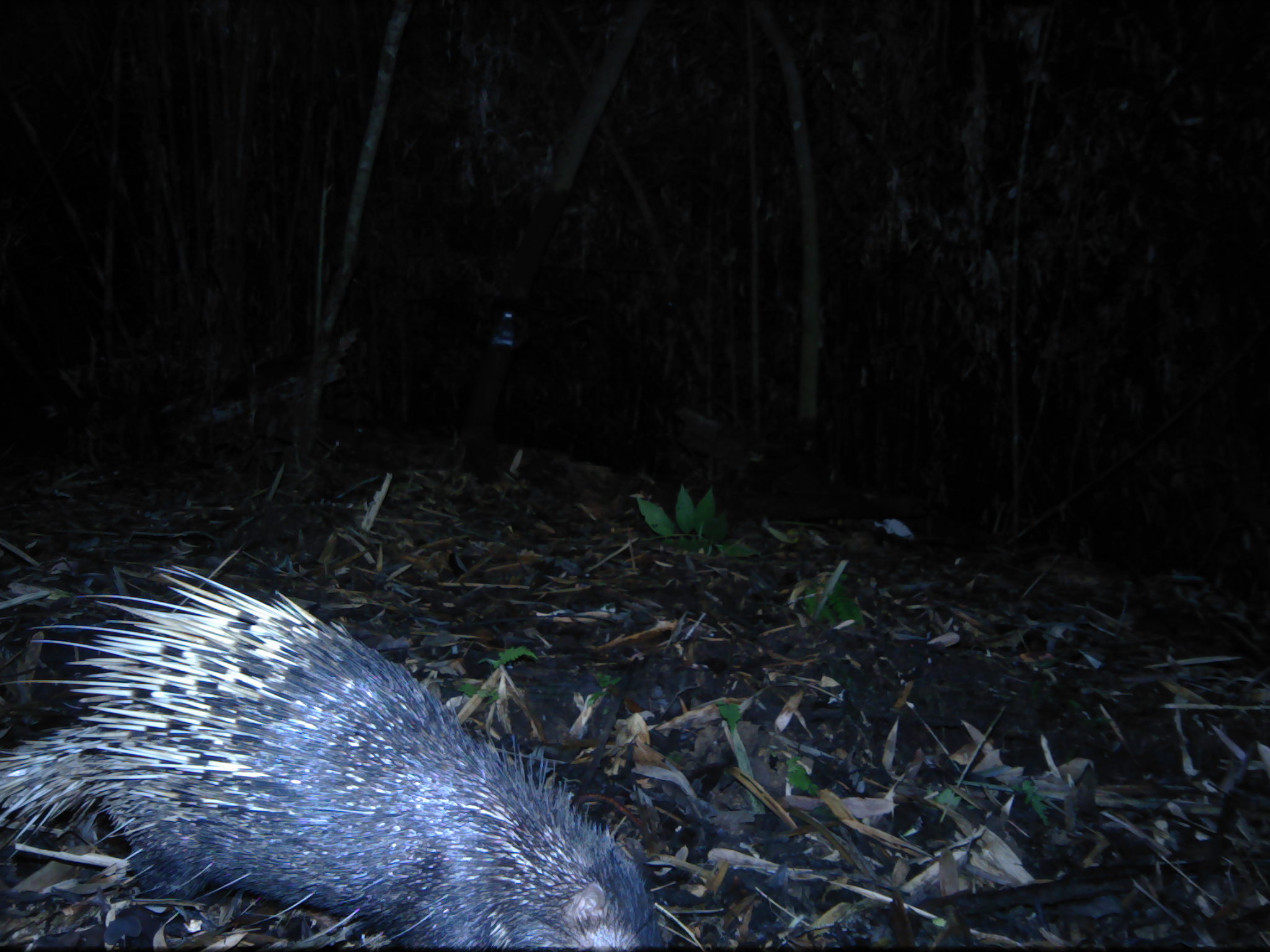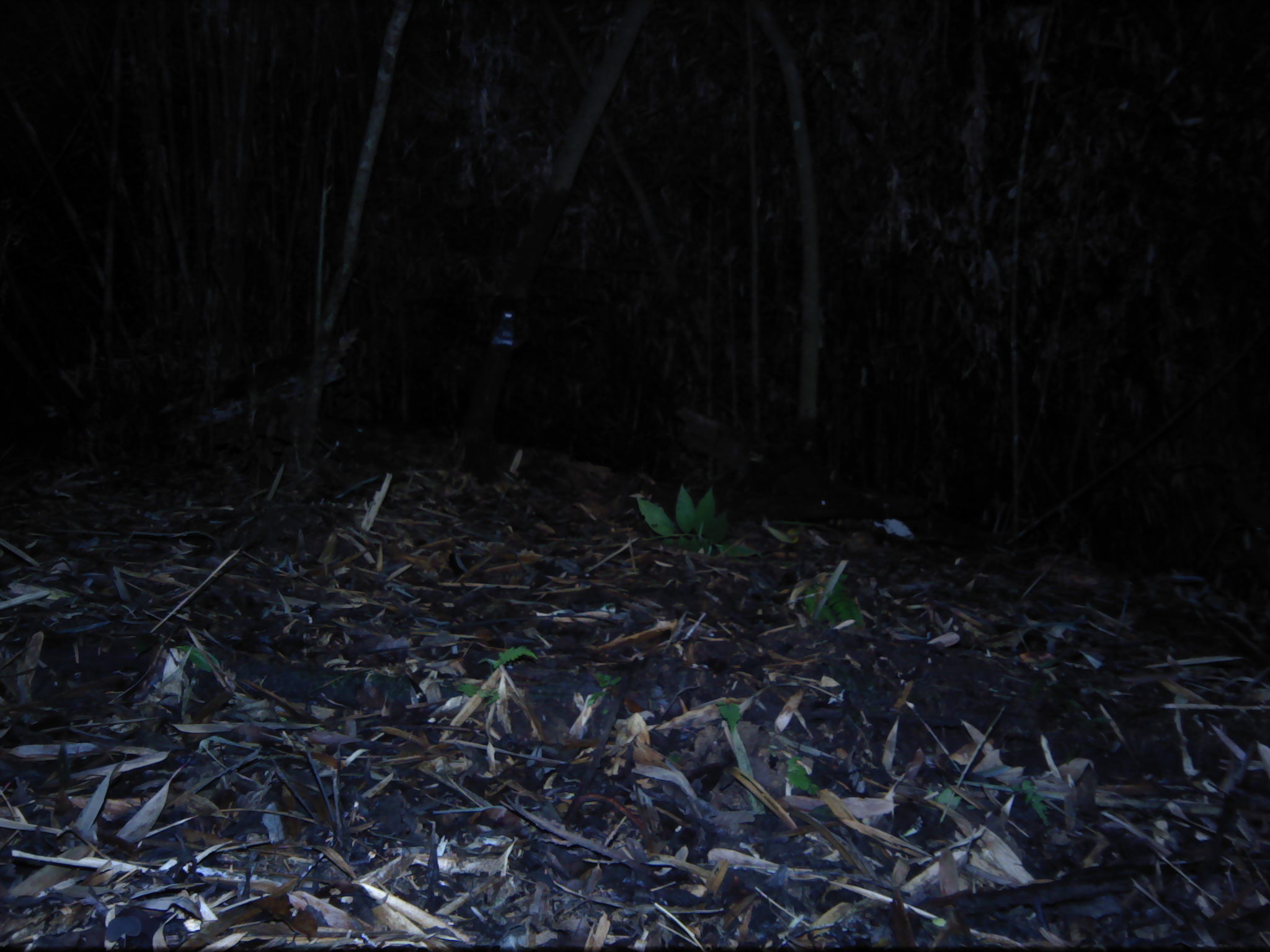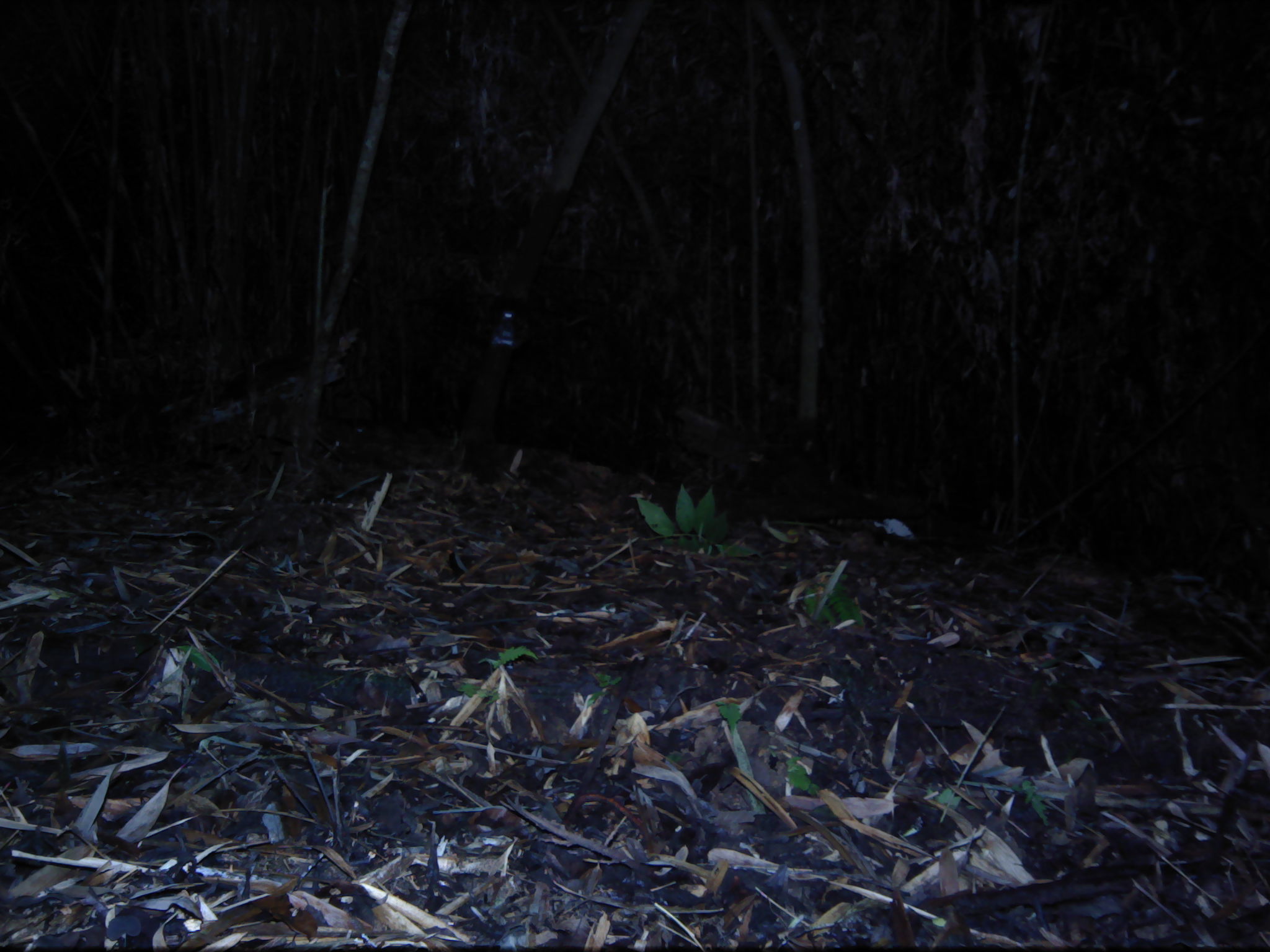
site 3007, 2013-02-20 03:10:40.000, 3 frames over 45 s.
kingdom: Animalia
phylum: Chordata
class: Mammalia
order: Rodentia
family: Hystricidae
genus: Hystrix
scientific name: Hystrix brachyura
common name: east asian porcupine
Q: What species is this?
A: Hystrix brachyura (east asian porcupine).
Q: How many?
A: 1.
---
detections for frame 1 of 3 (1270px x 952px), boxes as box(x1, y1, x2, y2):
hystrix brachyura: box(0, 562, 668, 948)